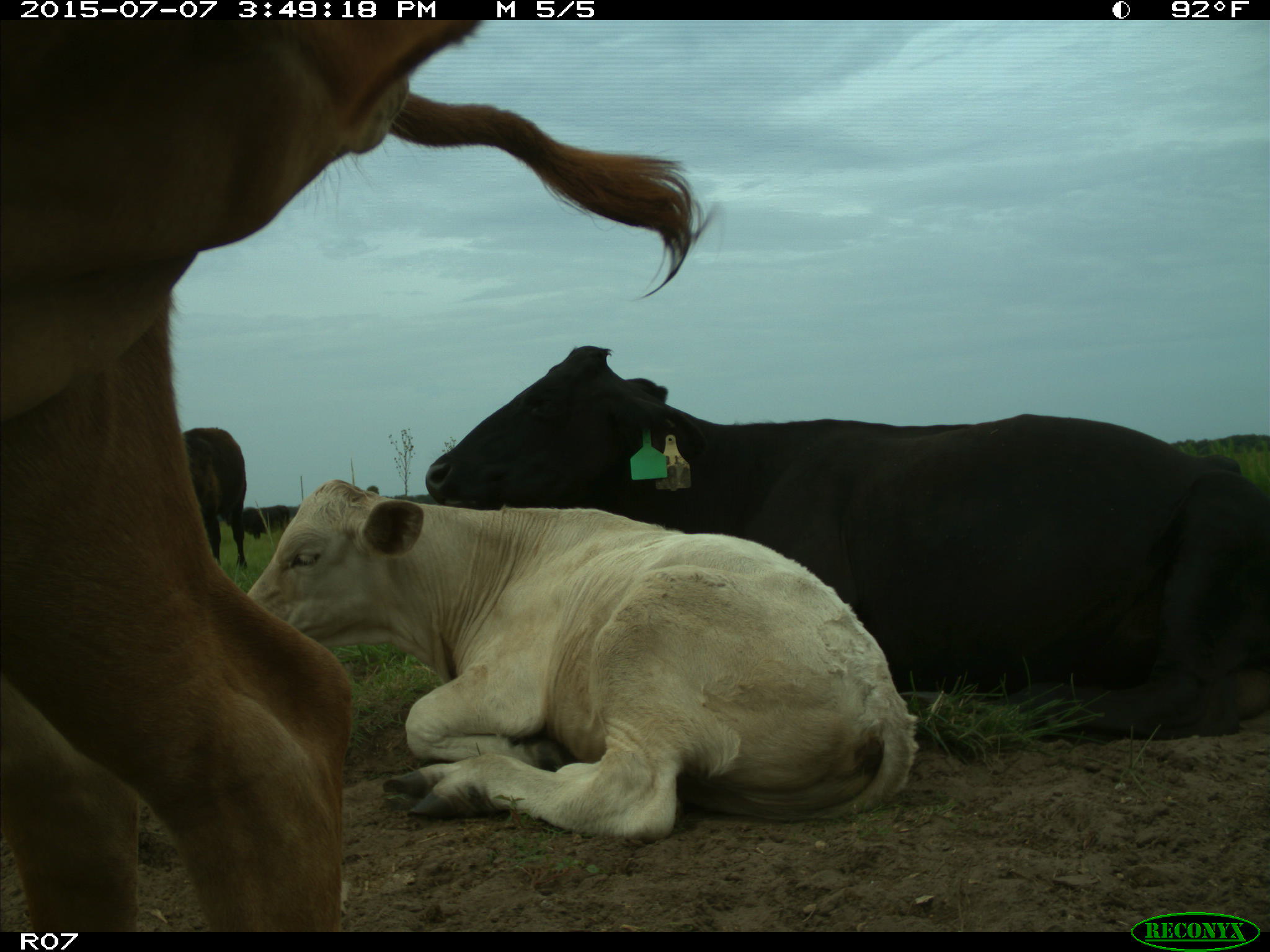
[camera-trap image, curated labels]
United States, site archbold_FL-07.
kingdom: Animalia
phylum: Chordata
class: Mammalia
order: Artiodactyla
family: Bovidae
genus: Bos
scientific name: Bos taurus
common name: domestic cow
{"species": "Bos taurus (domestic cow)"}